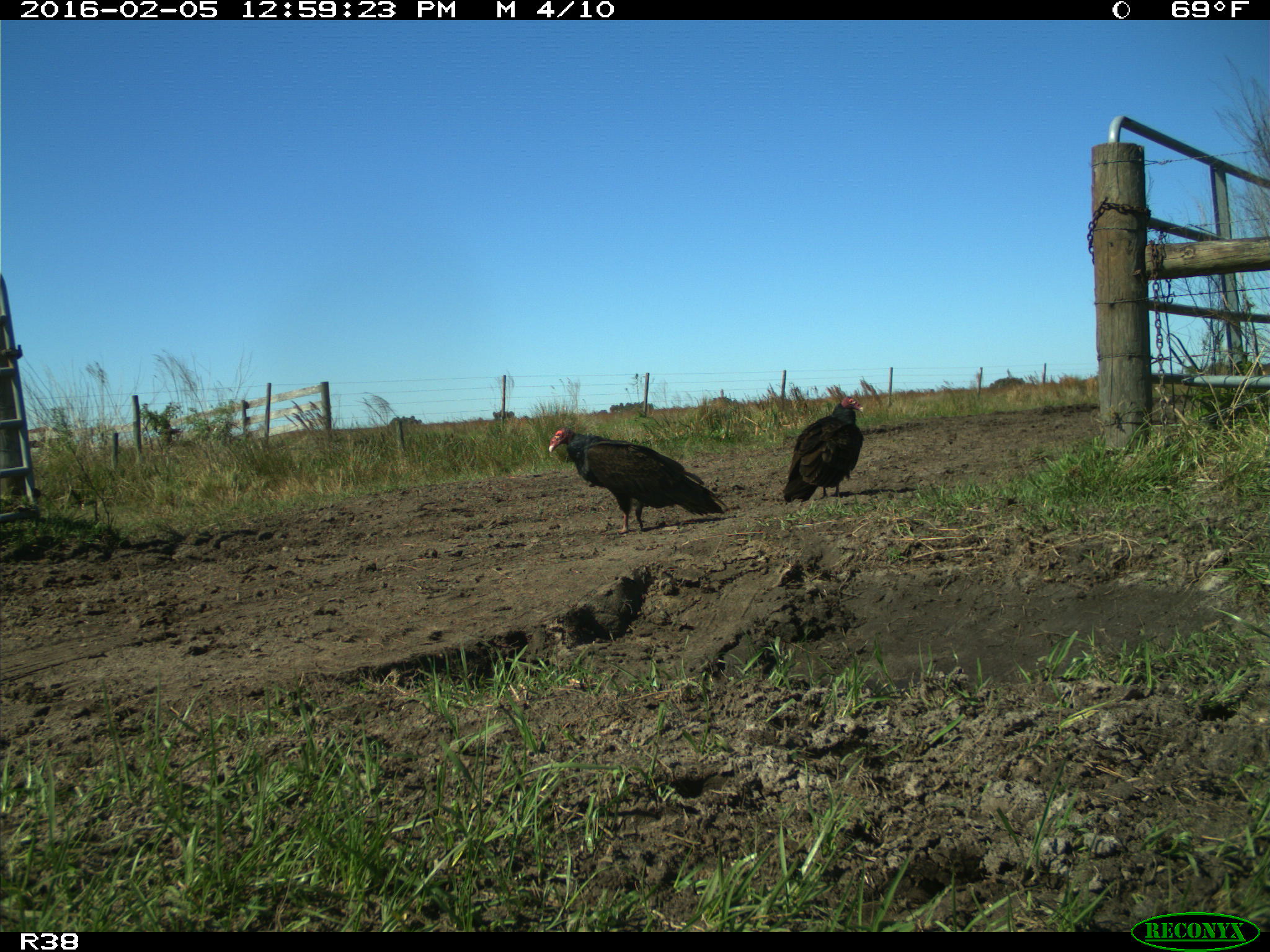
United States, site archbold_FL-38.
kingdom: Animalia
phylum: Chordata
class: Aves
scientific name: Aves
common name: birds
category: unidentified bird